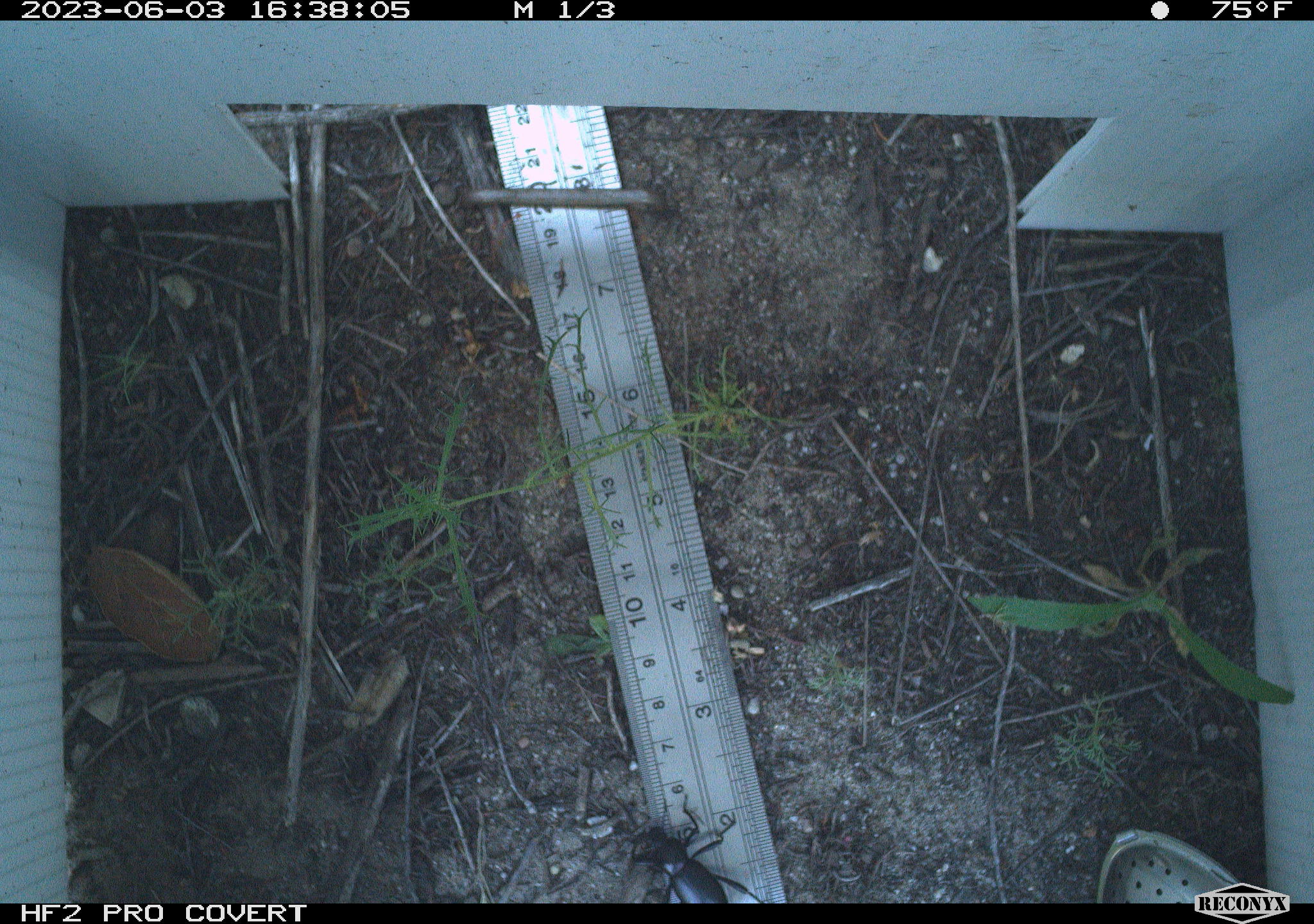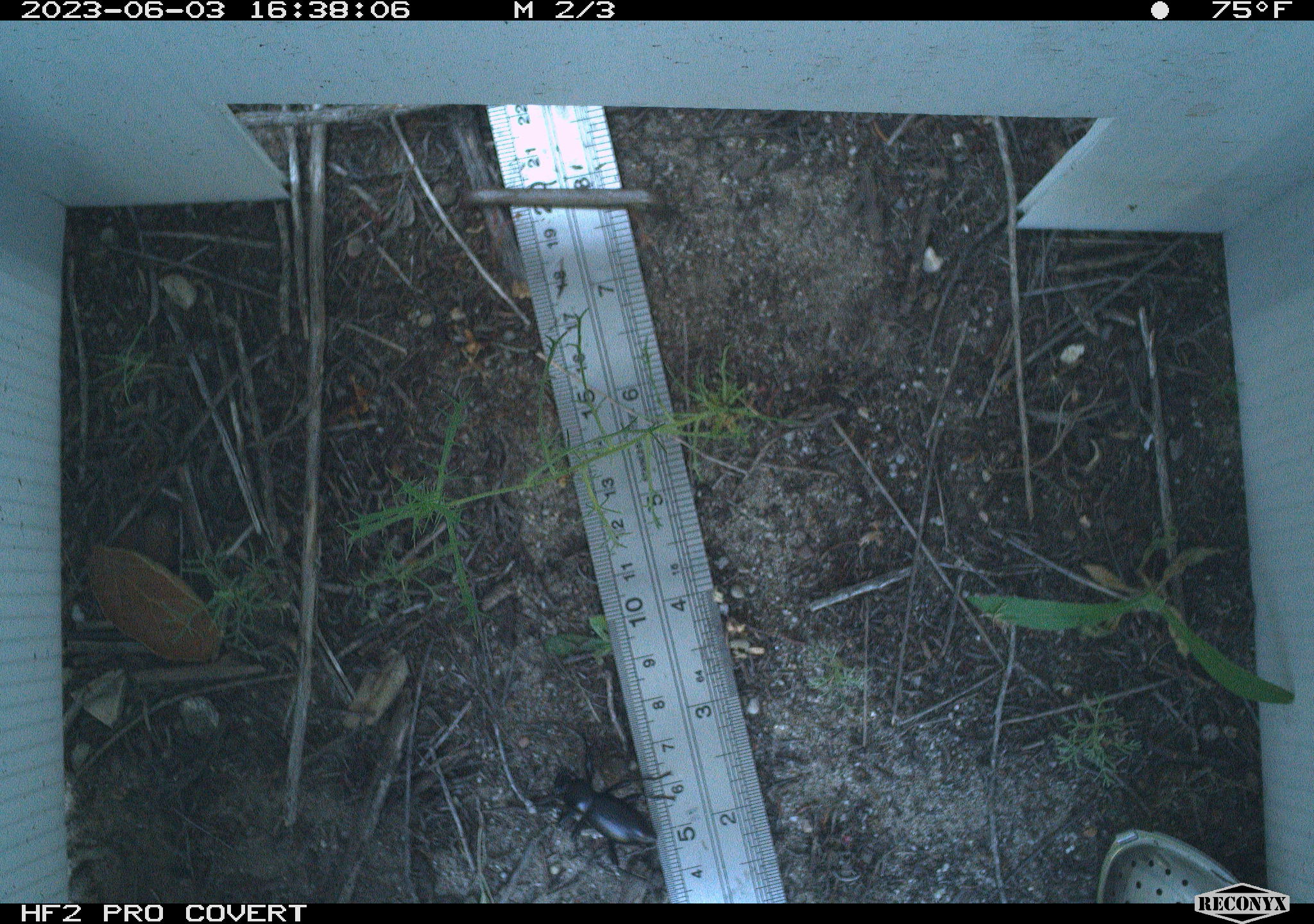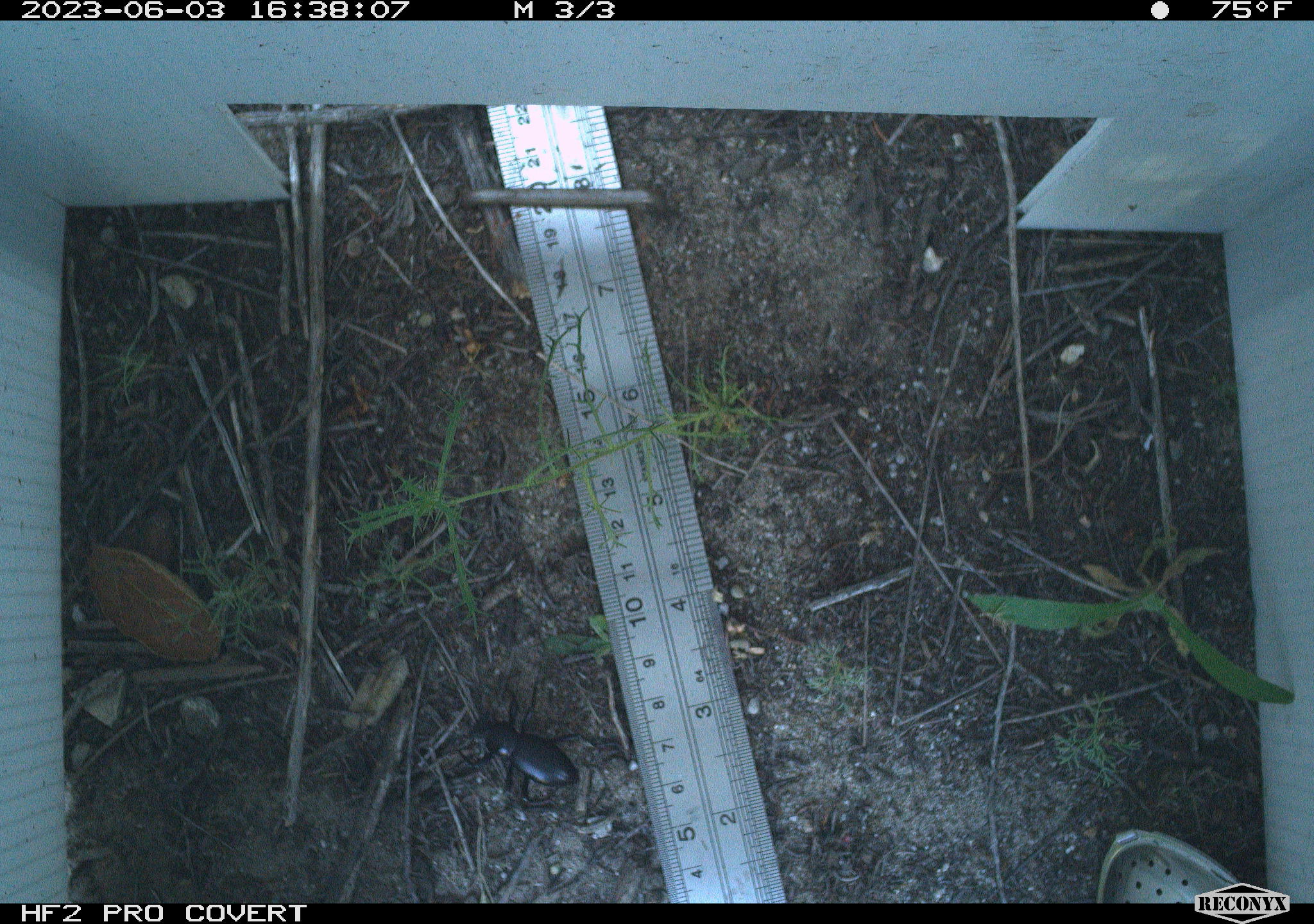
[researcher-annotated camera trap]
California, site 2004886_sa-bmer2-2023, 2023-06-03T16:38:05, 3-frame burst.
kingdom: Animalia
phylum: Arthropoda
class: Insecta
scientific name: Insecta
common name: insect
Insect (Insecta).